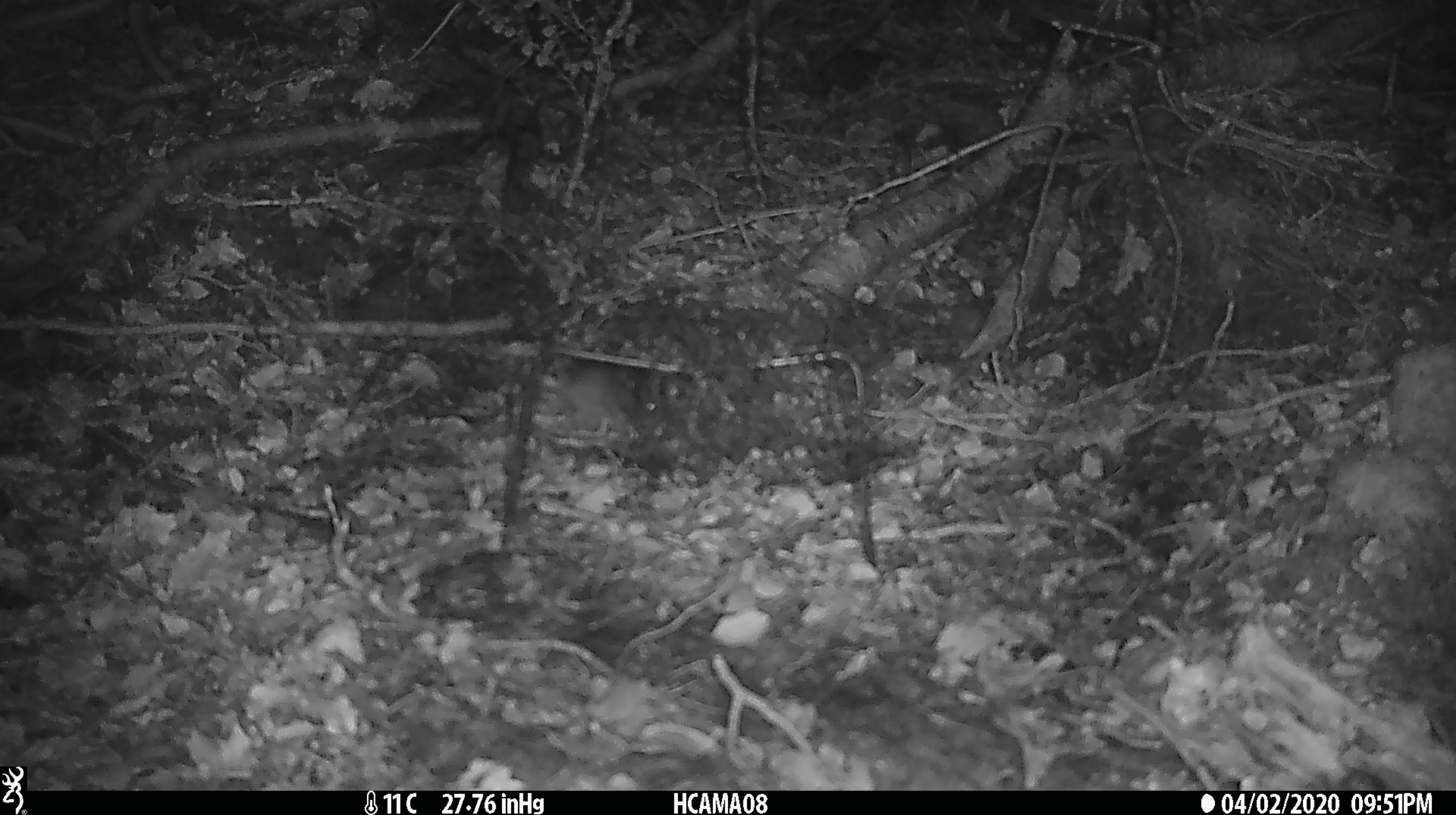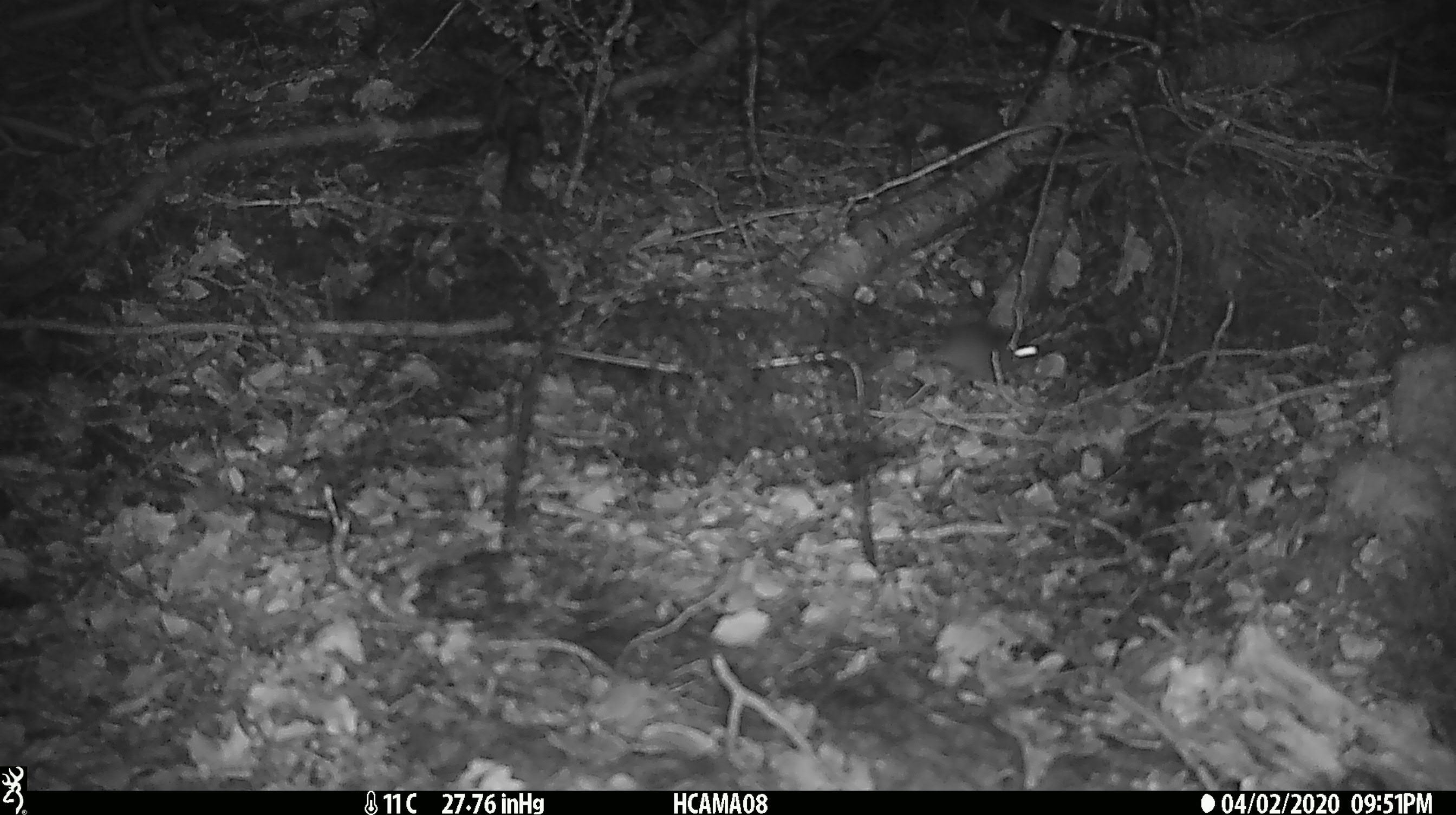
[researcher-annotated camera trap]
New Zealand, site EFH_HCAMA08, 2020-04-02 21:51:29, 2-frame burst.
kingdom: Animalia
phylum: Chordata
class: Mammalia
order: Rodentia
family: Muridae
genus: Mus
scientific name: Mus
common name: mouse